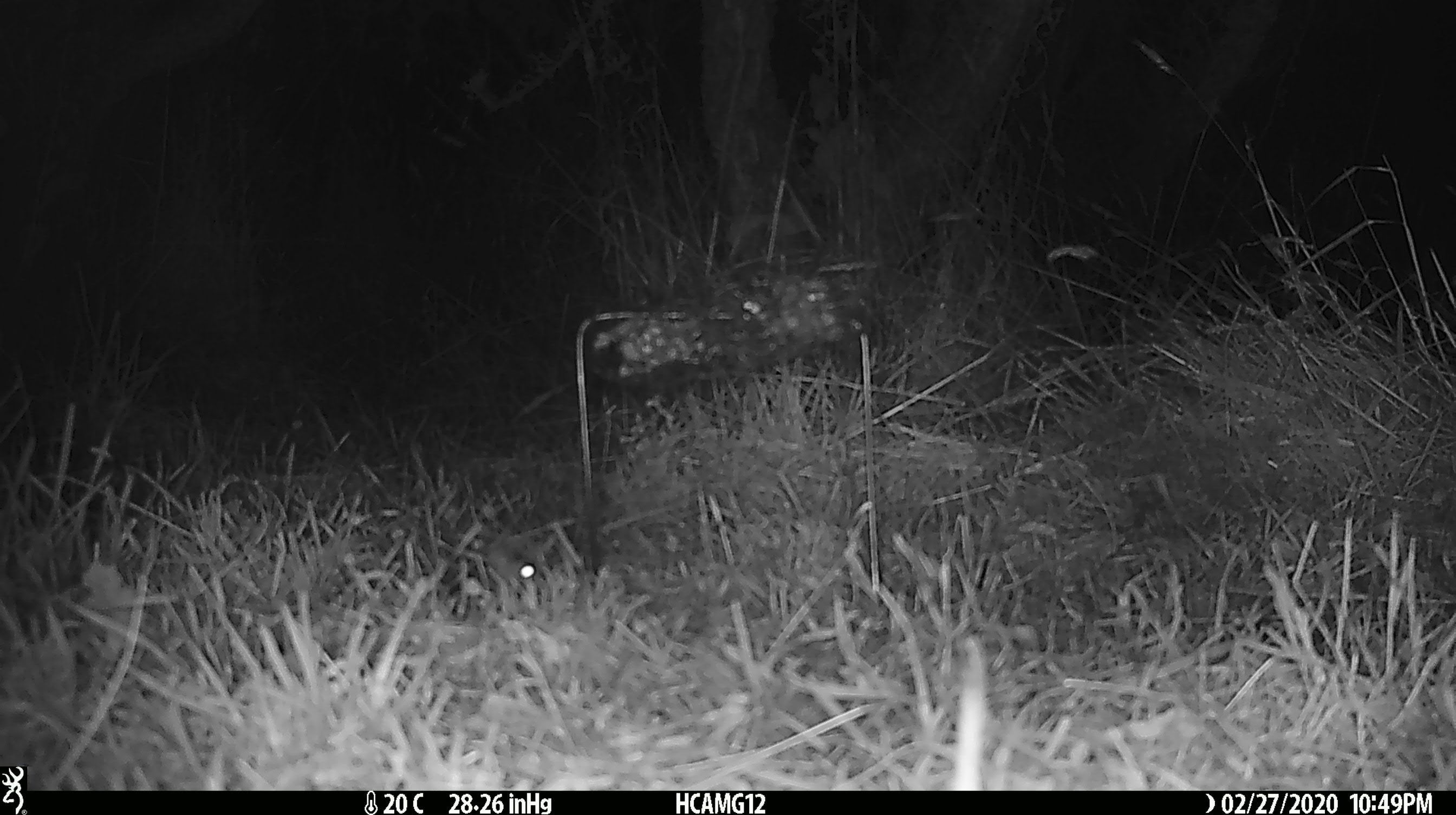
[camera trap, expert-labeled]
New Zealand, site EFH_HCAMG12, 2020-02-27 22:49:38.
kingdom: Animalia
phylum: Chordata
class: Mammalia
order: Rodentia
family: Muridae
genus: Mus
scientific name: Mus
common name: mouse